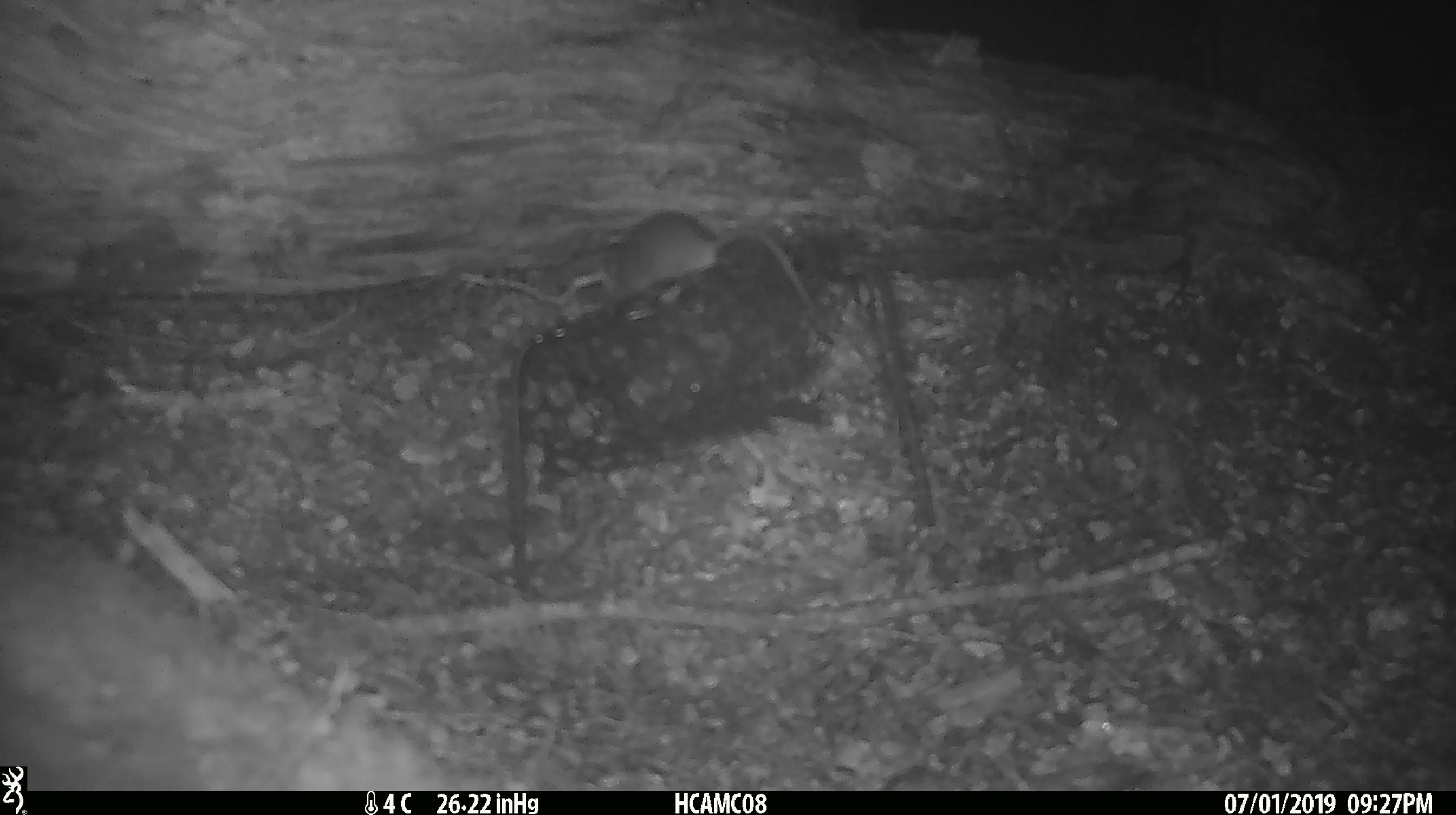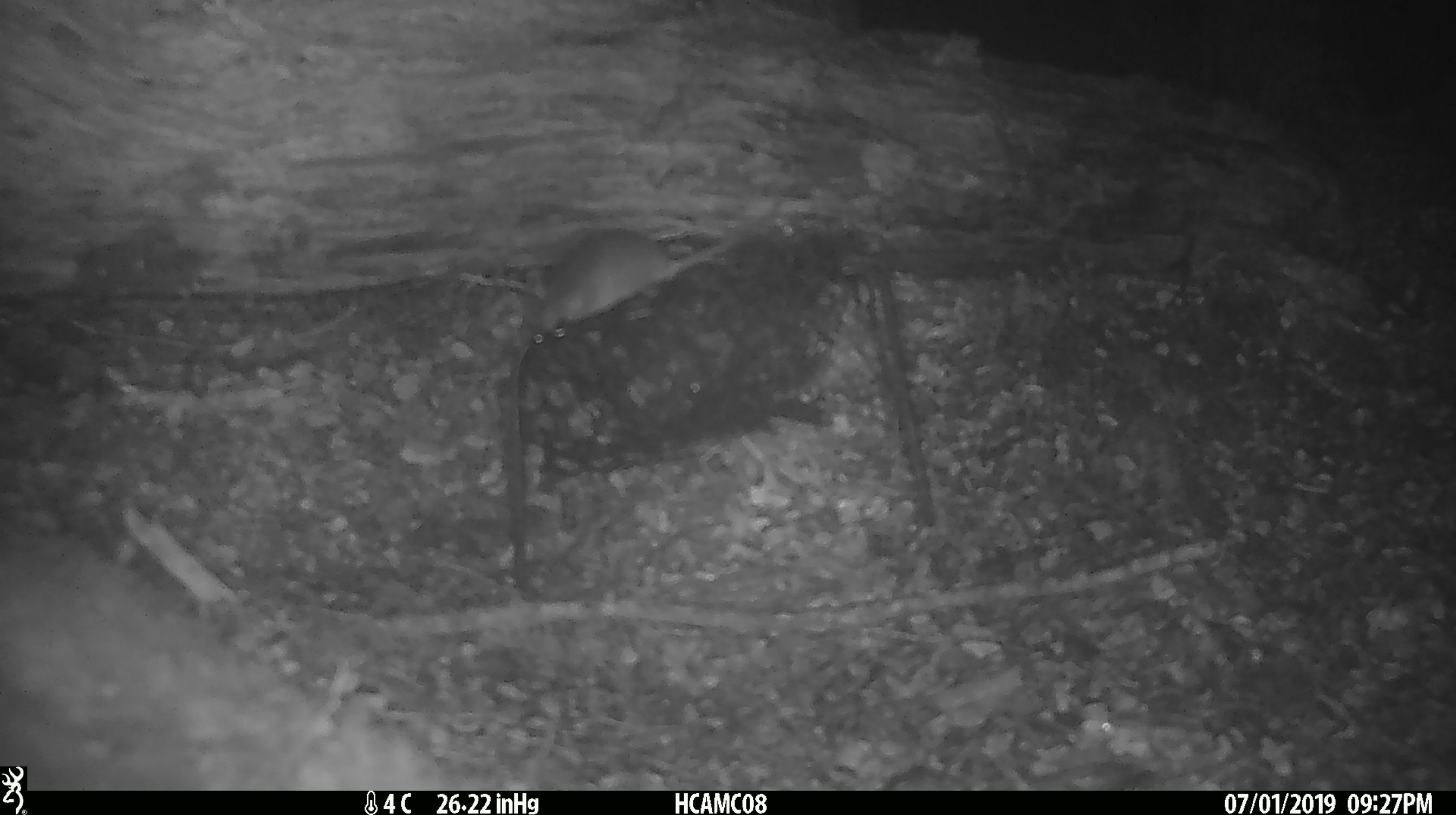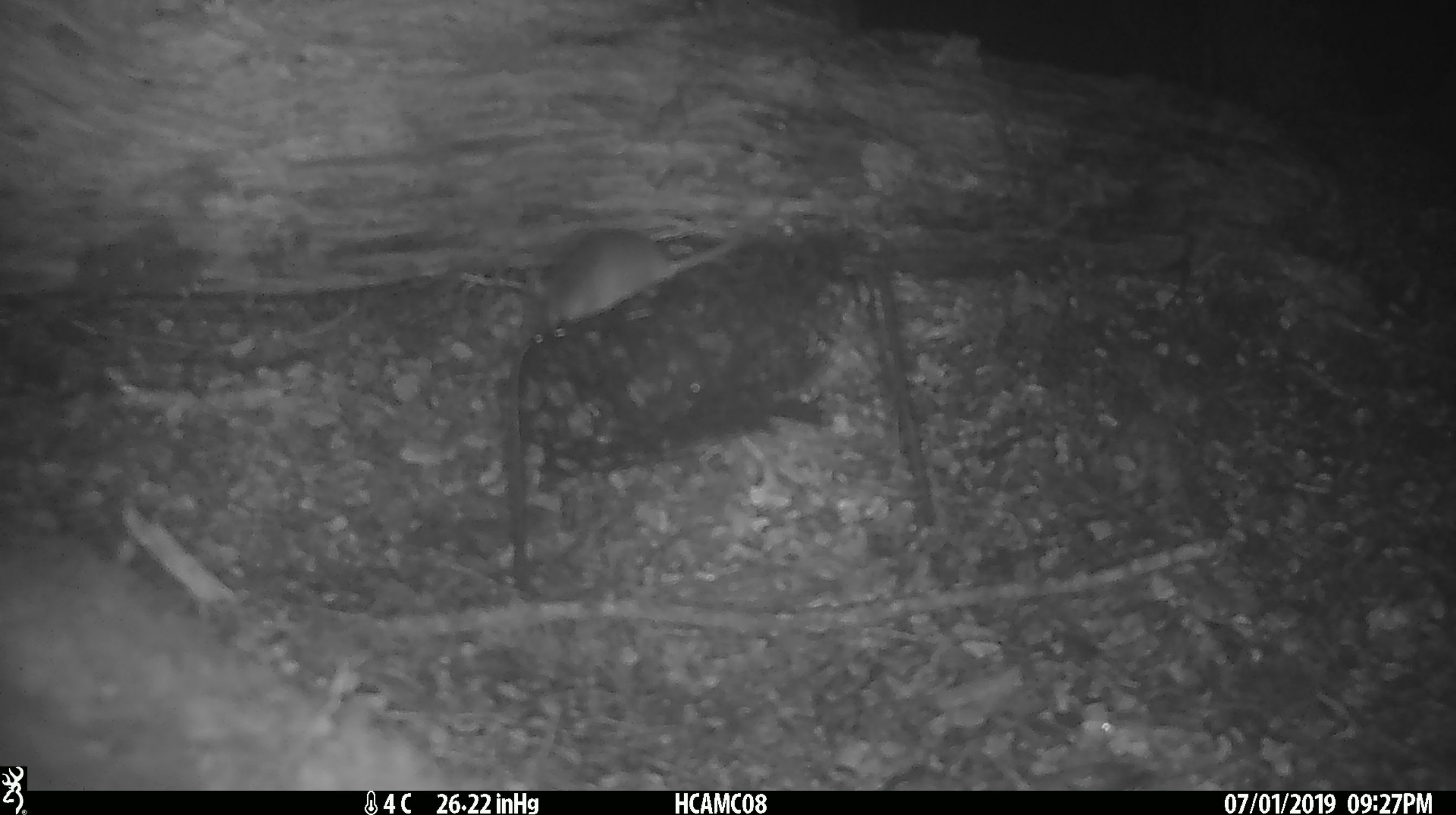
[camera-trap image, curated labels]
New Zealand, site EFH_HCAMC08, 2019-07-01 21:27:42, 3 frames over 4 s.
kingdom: Animalia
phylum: Chordata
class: Mammalia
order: Rodentia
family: Muridae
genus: Mus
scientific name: Mus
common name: mouse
Mouse (Mus).